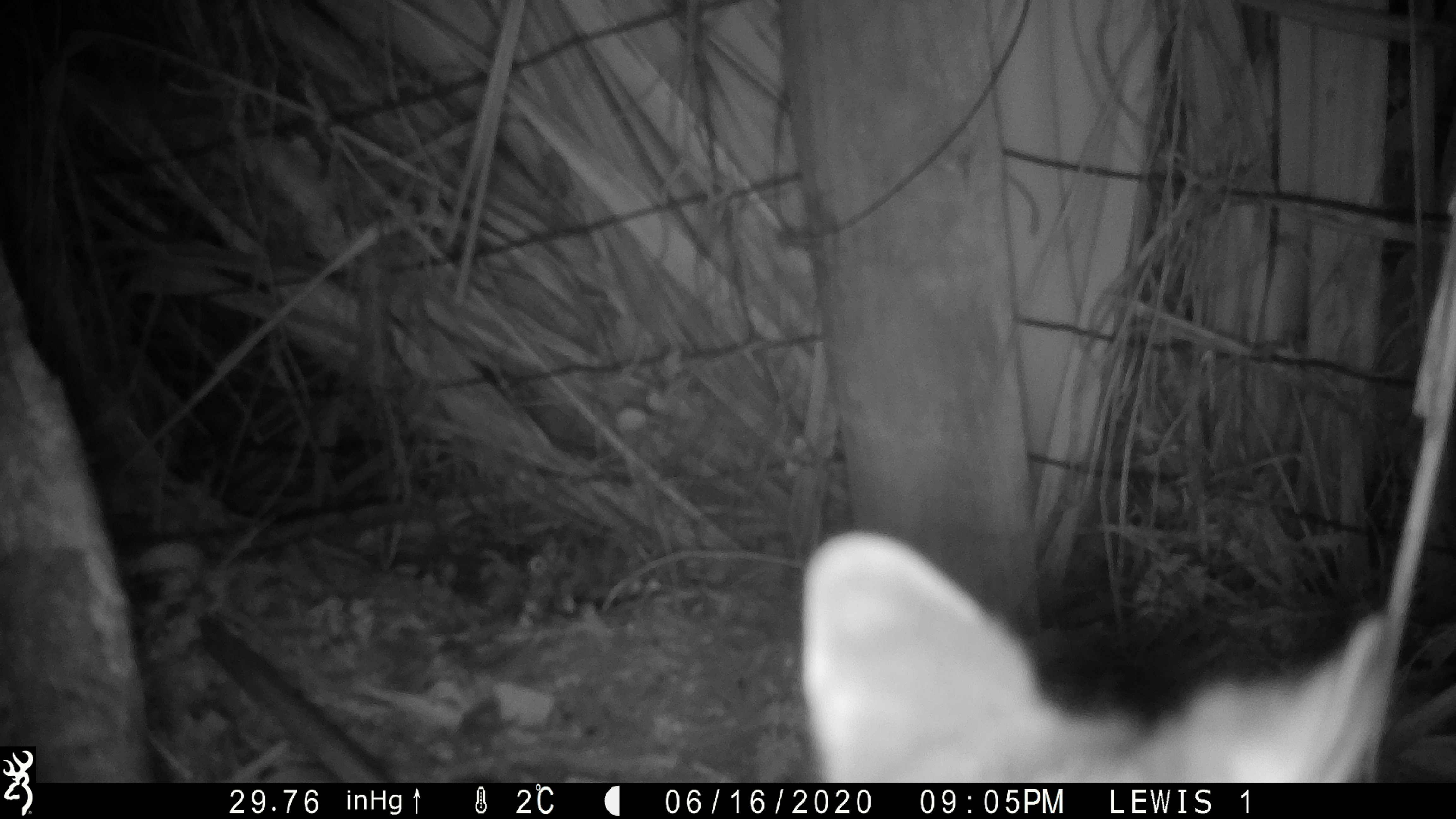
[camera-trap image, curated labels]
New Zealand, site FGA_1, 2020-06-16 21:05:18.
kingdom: Animalia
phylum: Chordata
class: Mammalia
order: Carnivora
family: Felidae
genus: Felis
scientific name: Felis catus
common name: domestic cat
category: cat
Cat (domestic cat) (Felis catus).